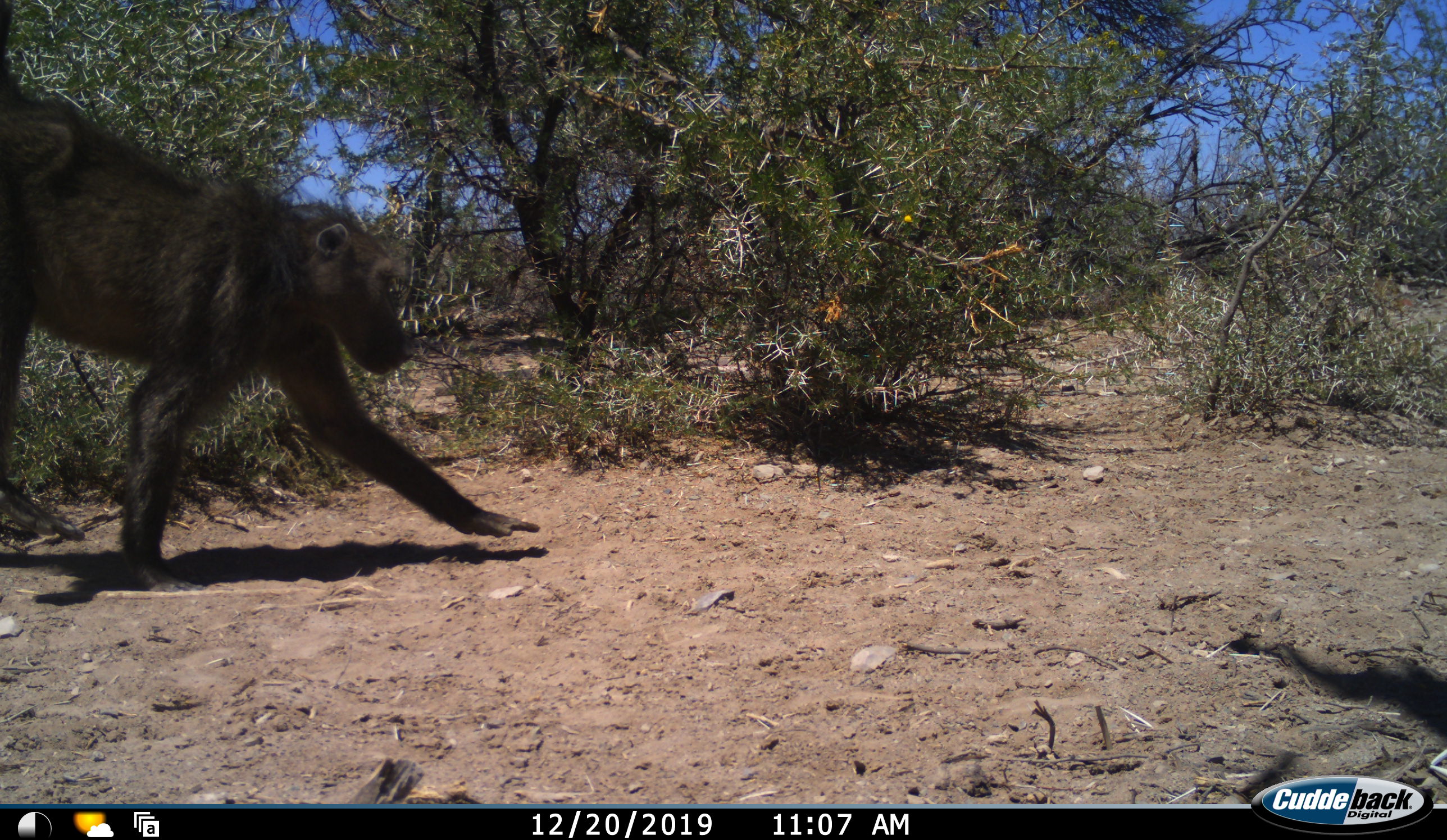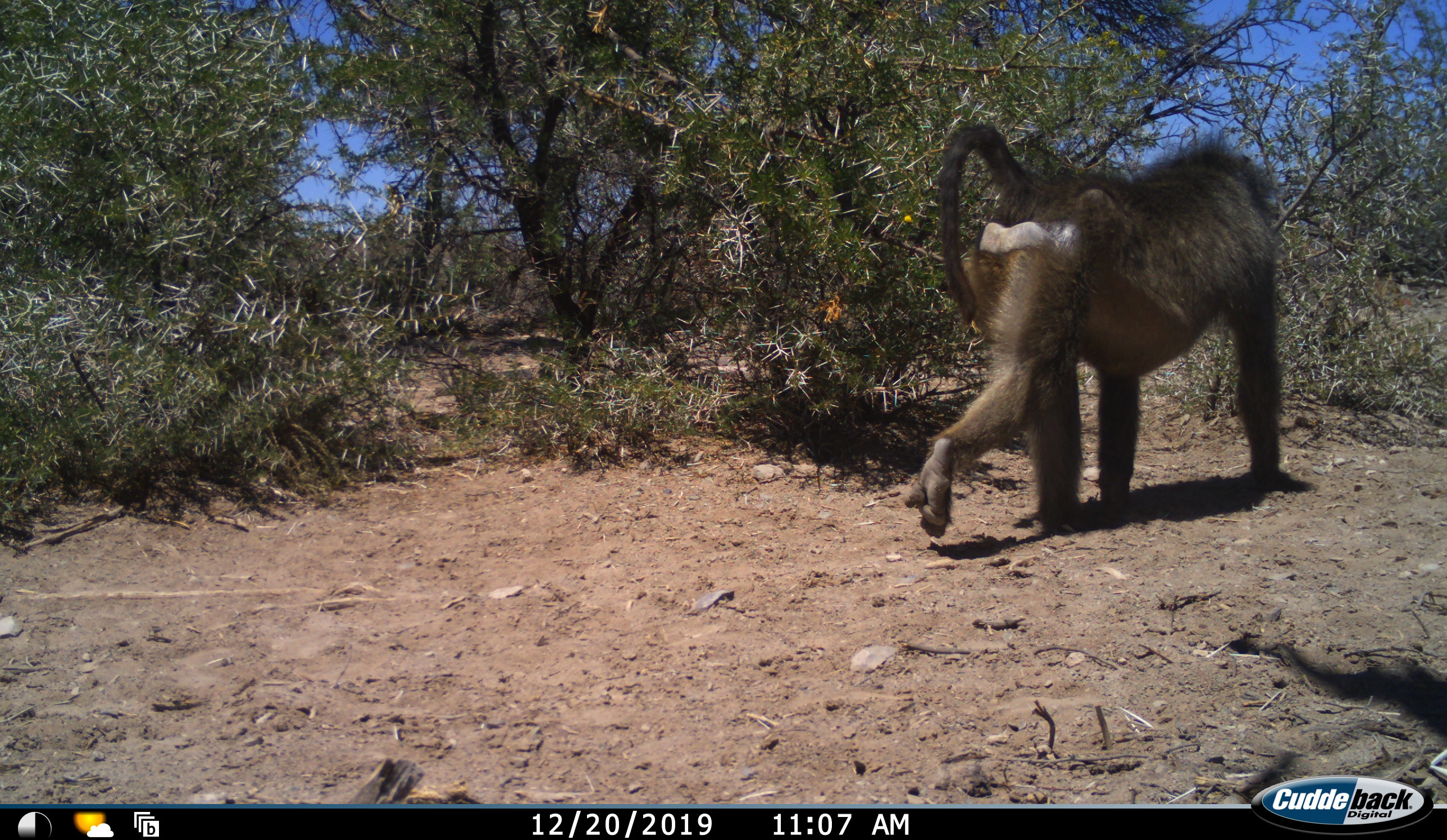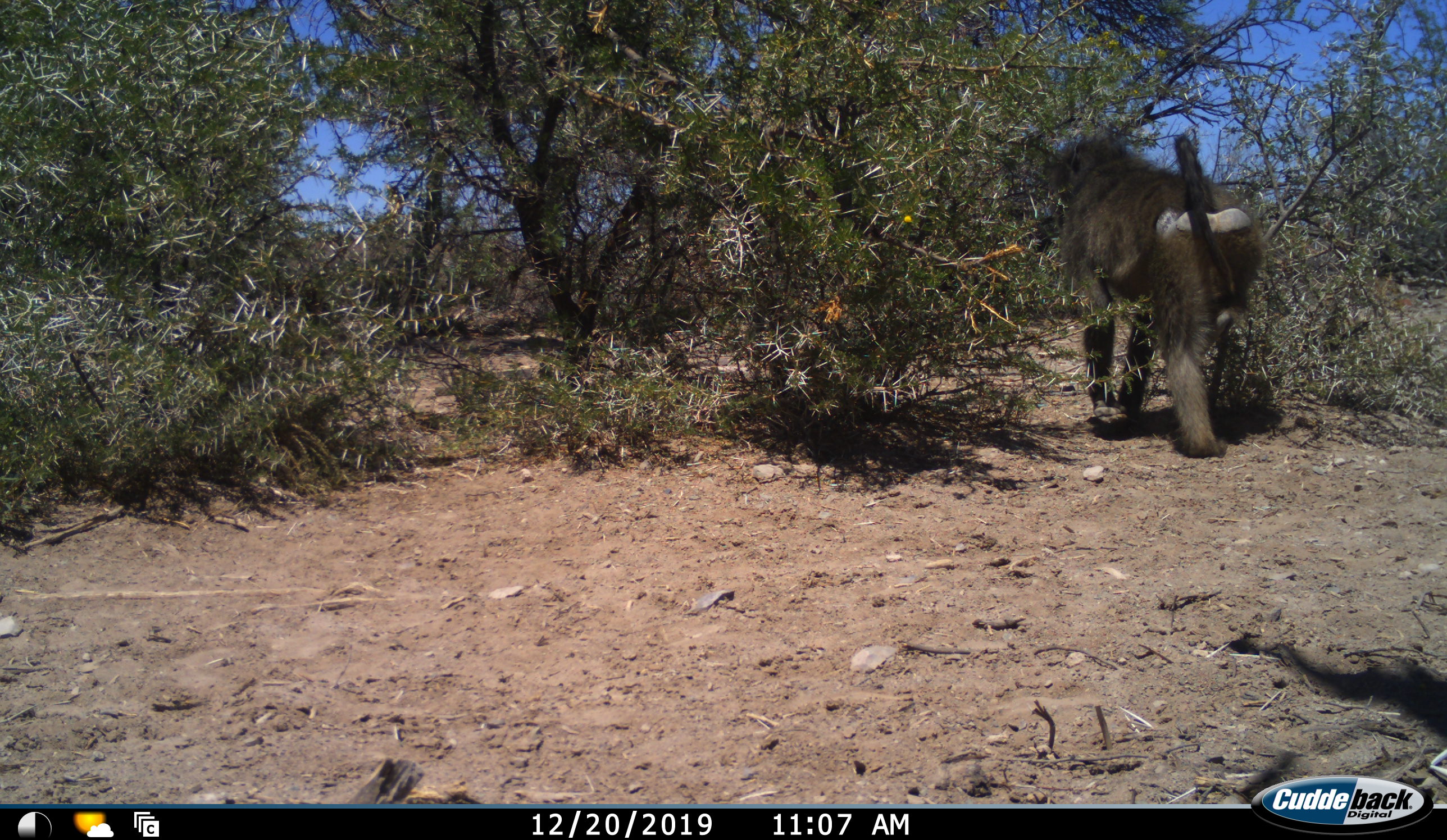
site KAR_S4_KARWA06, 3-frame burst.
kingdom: Animalia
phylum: Chordata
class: Mammalia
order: Primates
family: Cercopithecidae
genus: Papio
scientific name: Papio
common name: baboon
Baboon (Papio), count 1. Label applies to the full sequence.